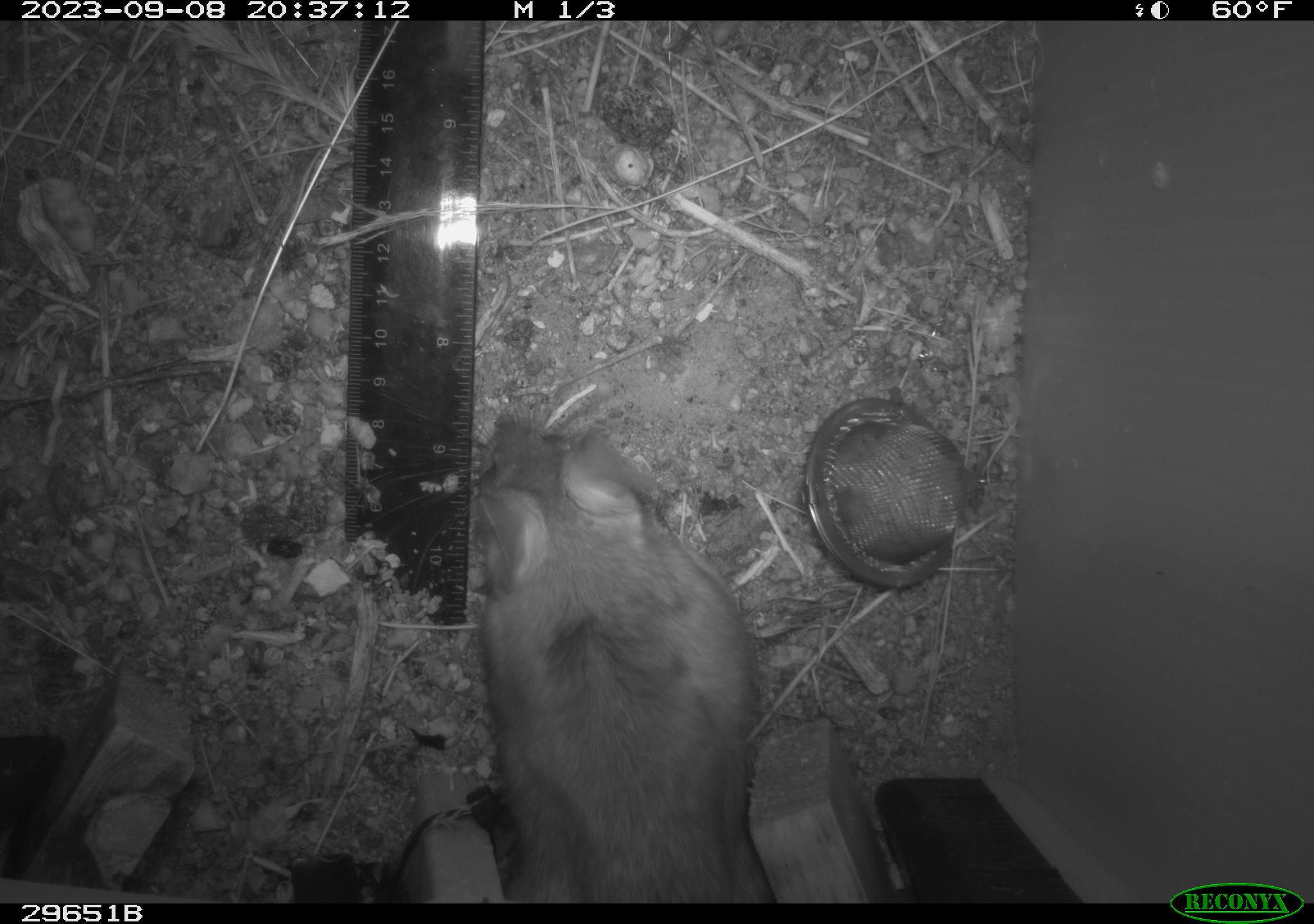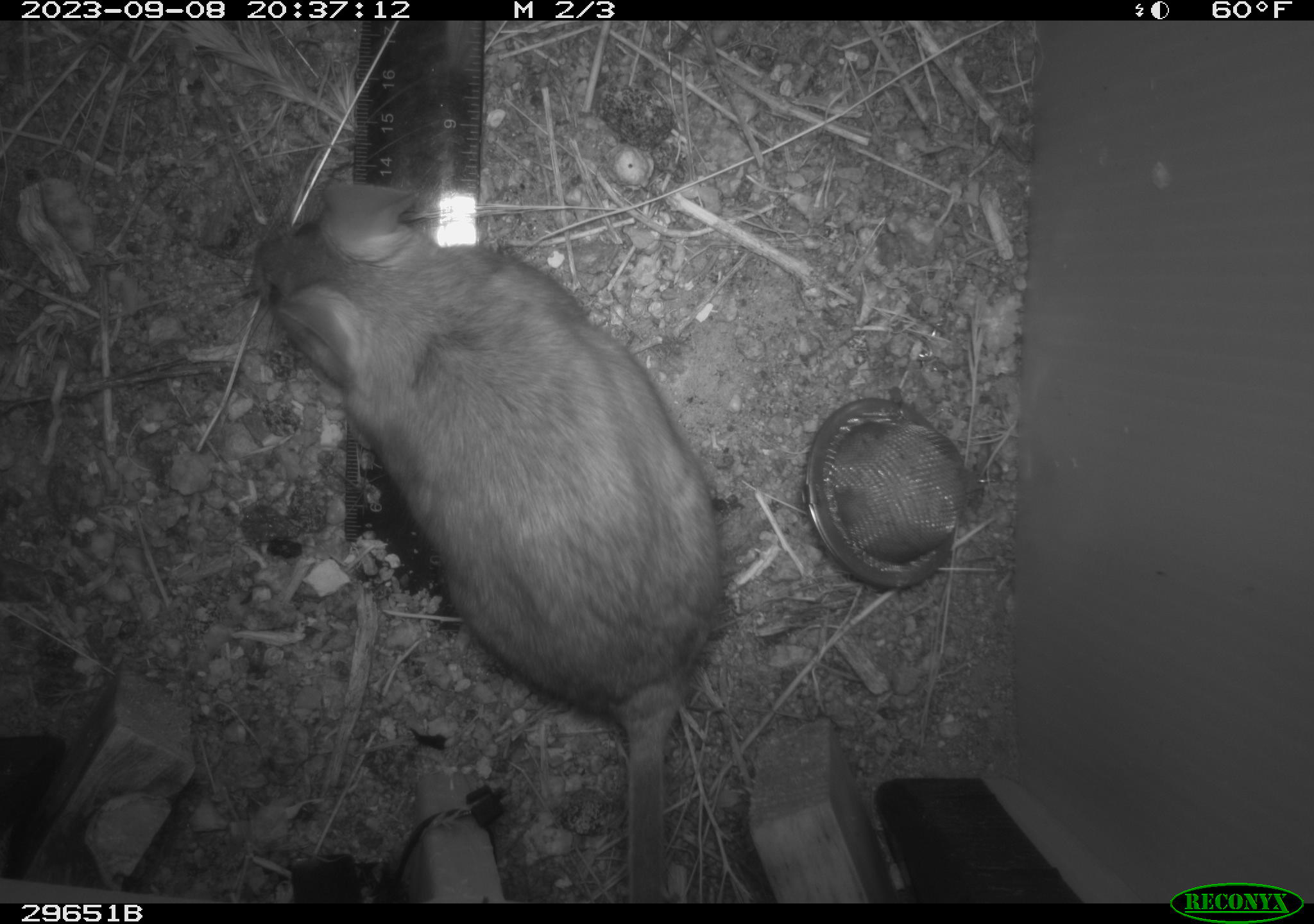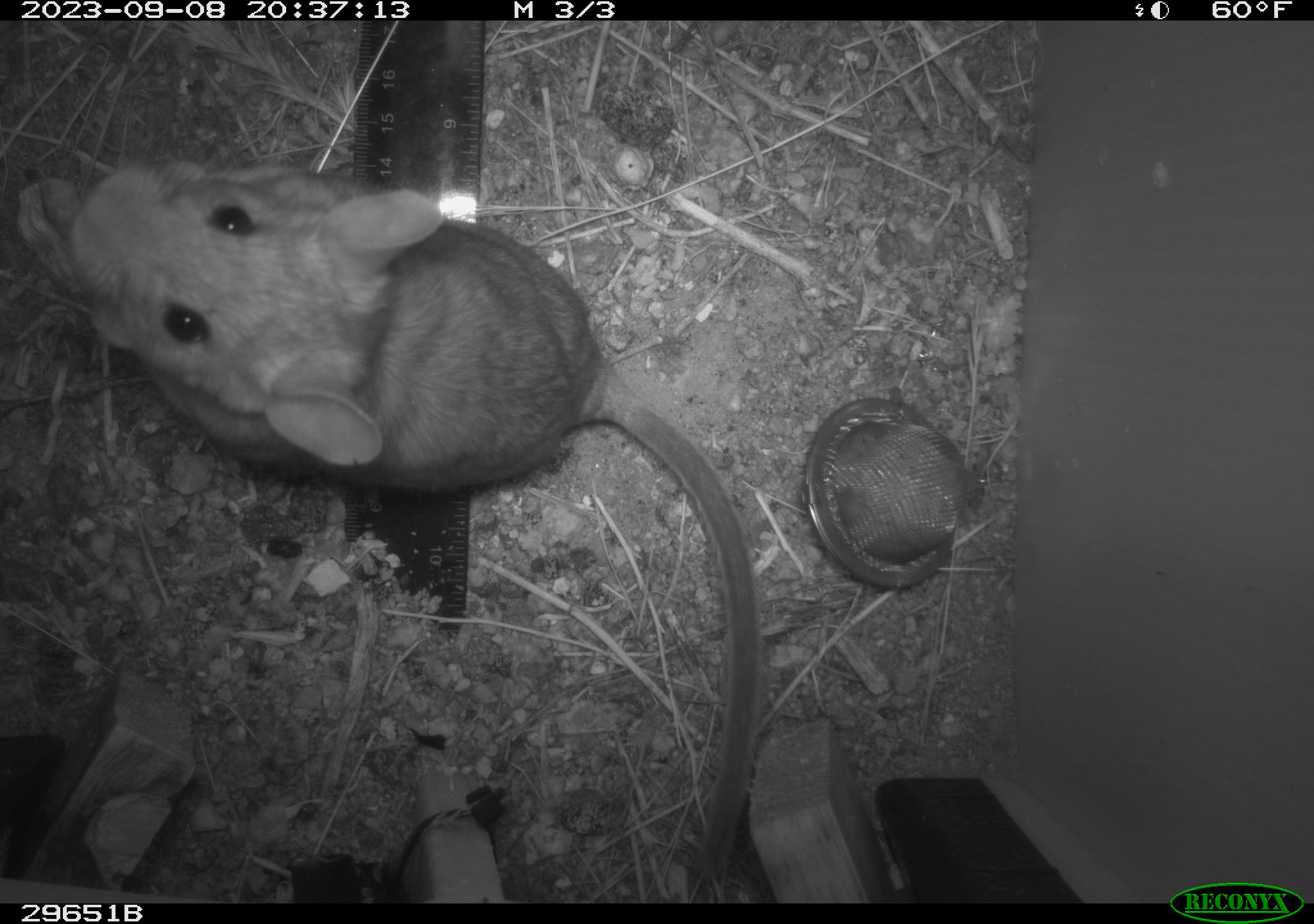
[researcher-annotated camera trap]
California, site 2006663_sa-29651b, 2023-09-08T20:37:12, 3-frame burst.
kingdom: Animalia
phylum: Chordata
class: Mammalia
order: Rodentia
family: Cricetidae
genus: Neotoma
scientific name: Neotoma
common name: pack rat or woodrat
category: neotoma species